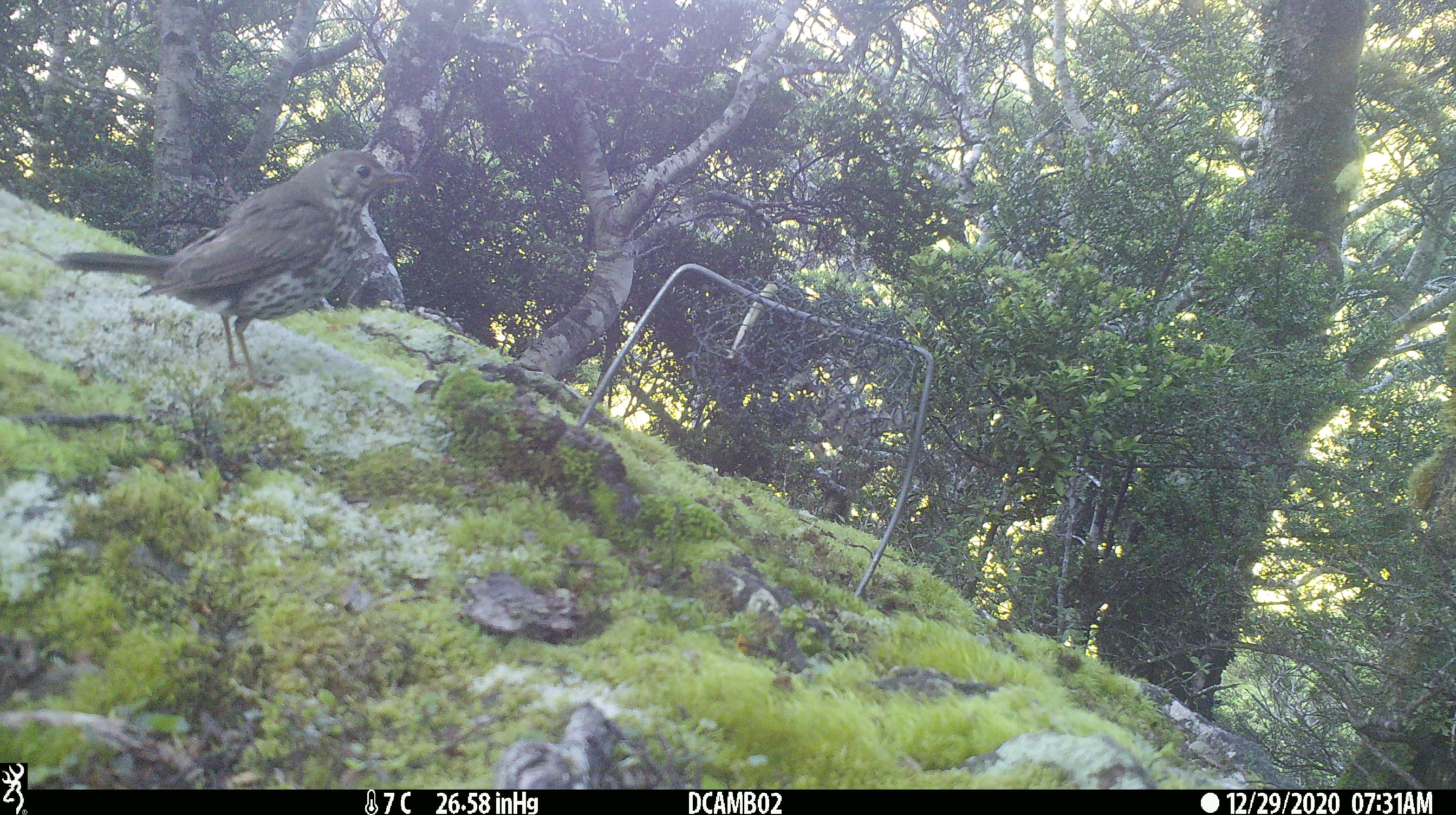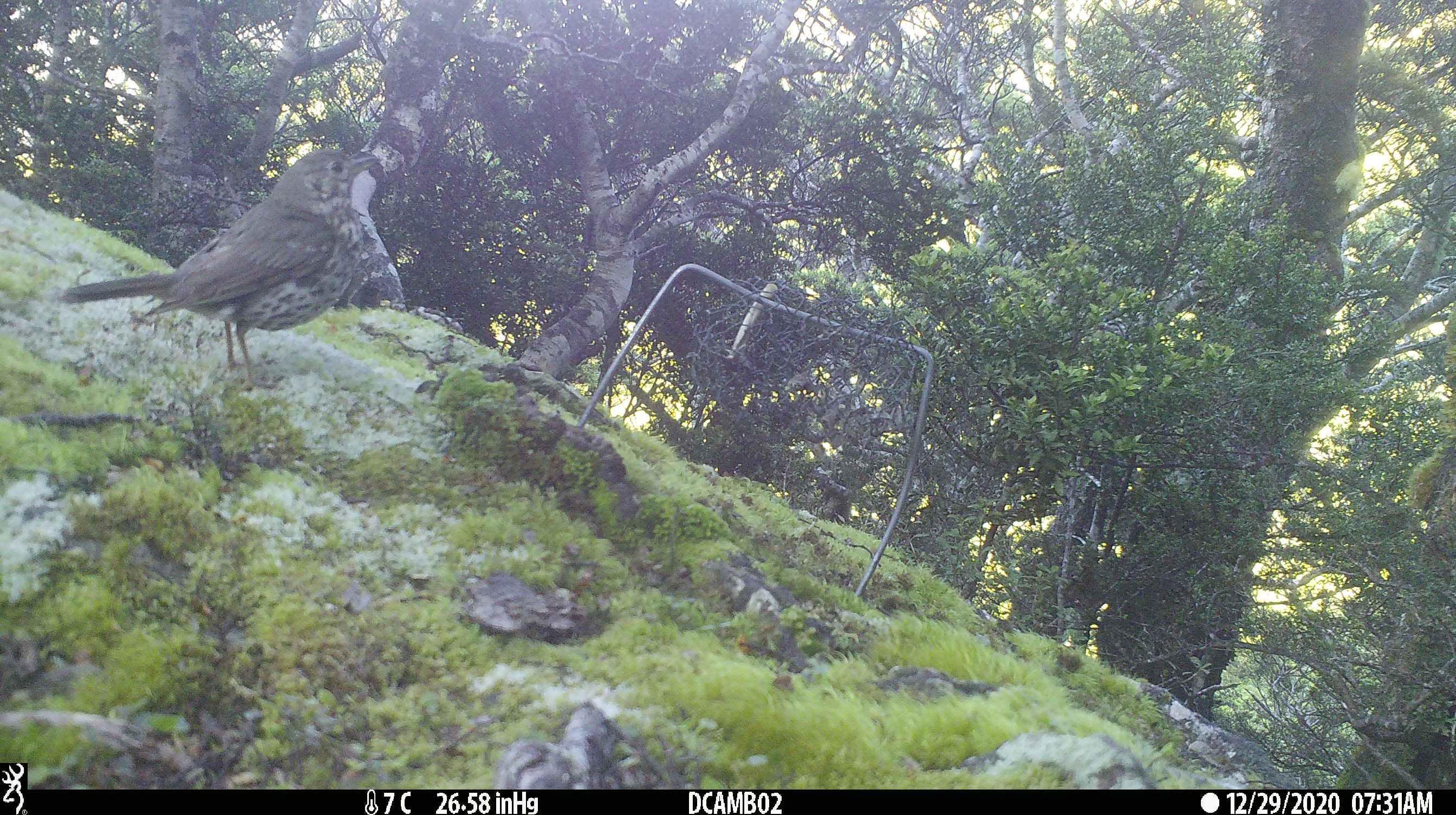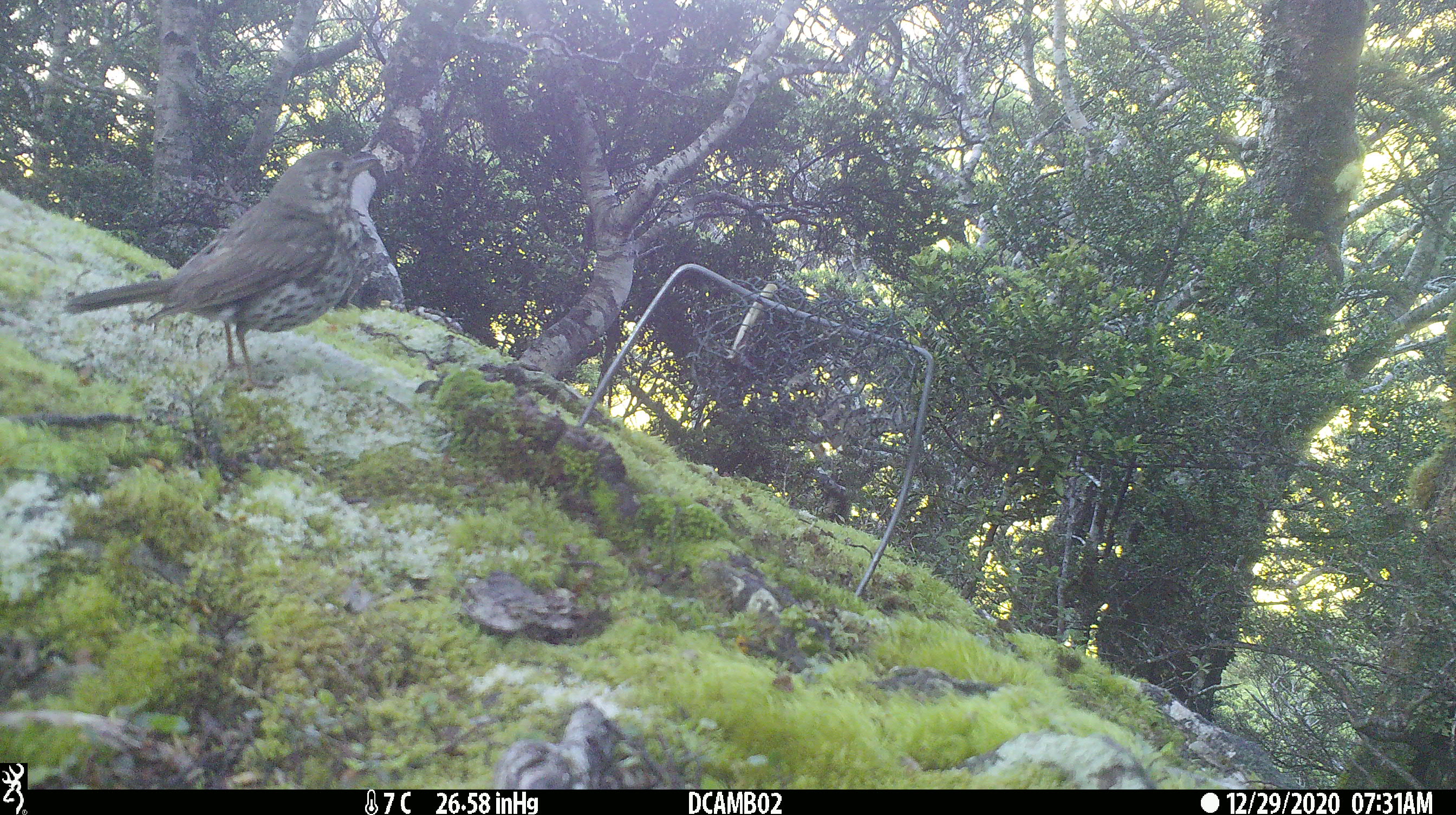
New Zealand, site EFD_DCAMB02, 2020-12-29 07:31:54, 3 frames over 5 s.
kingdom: Animalia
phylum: Chordata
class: Aves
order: Passeriformes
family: Turdidae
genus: Turdus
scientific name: Turdus philomelos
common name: song thrush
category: thrush